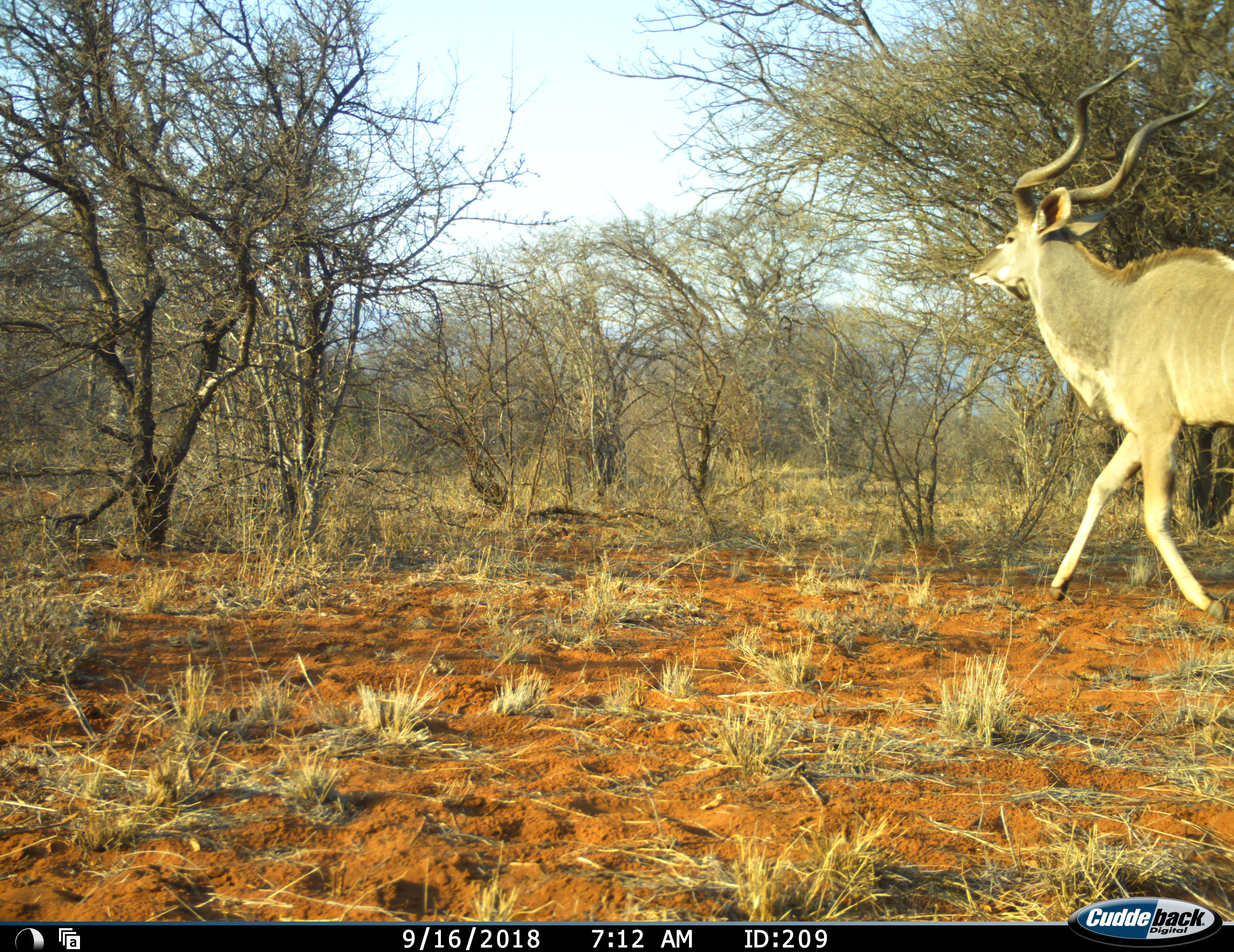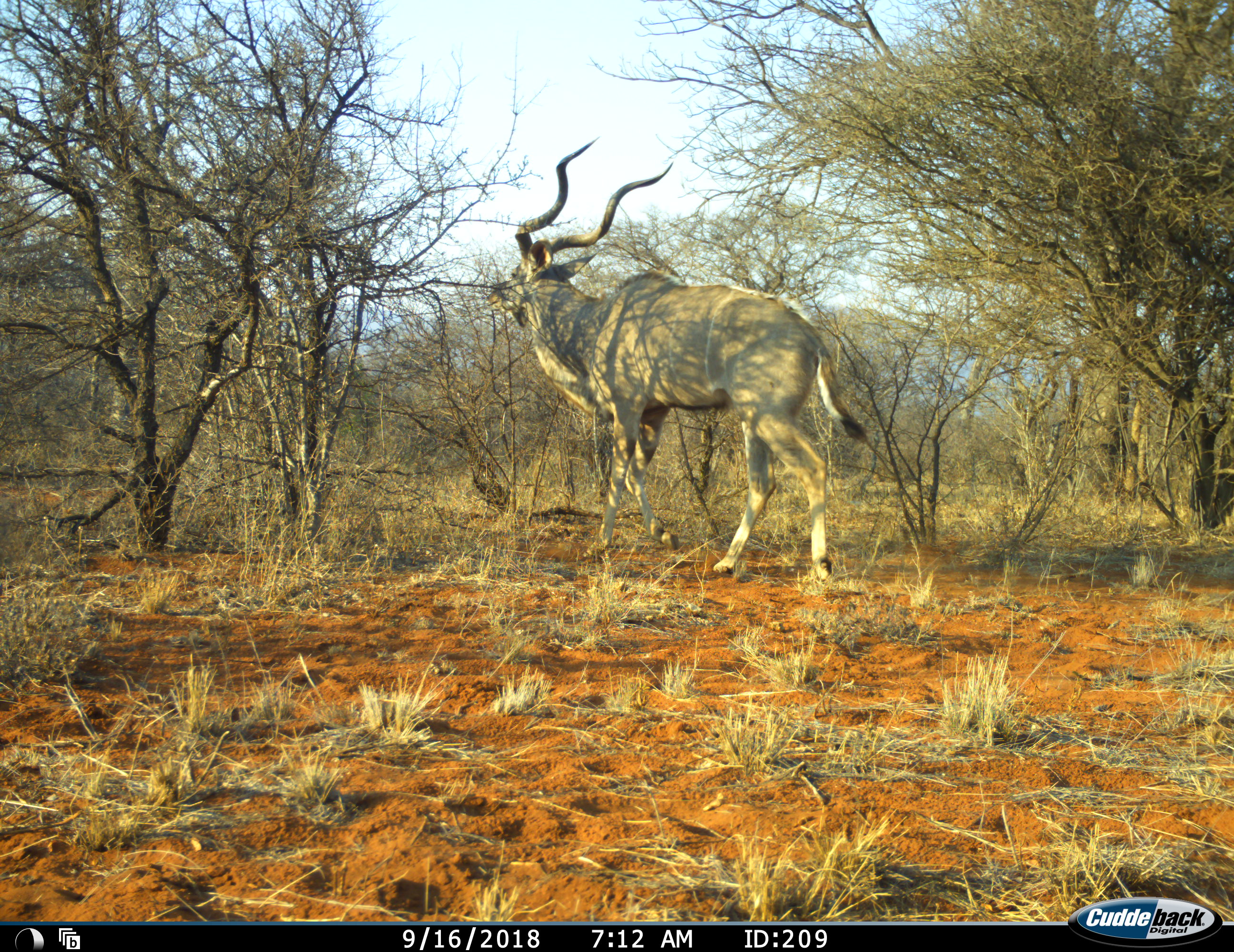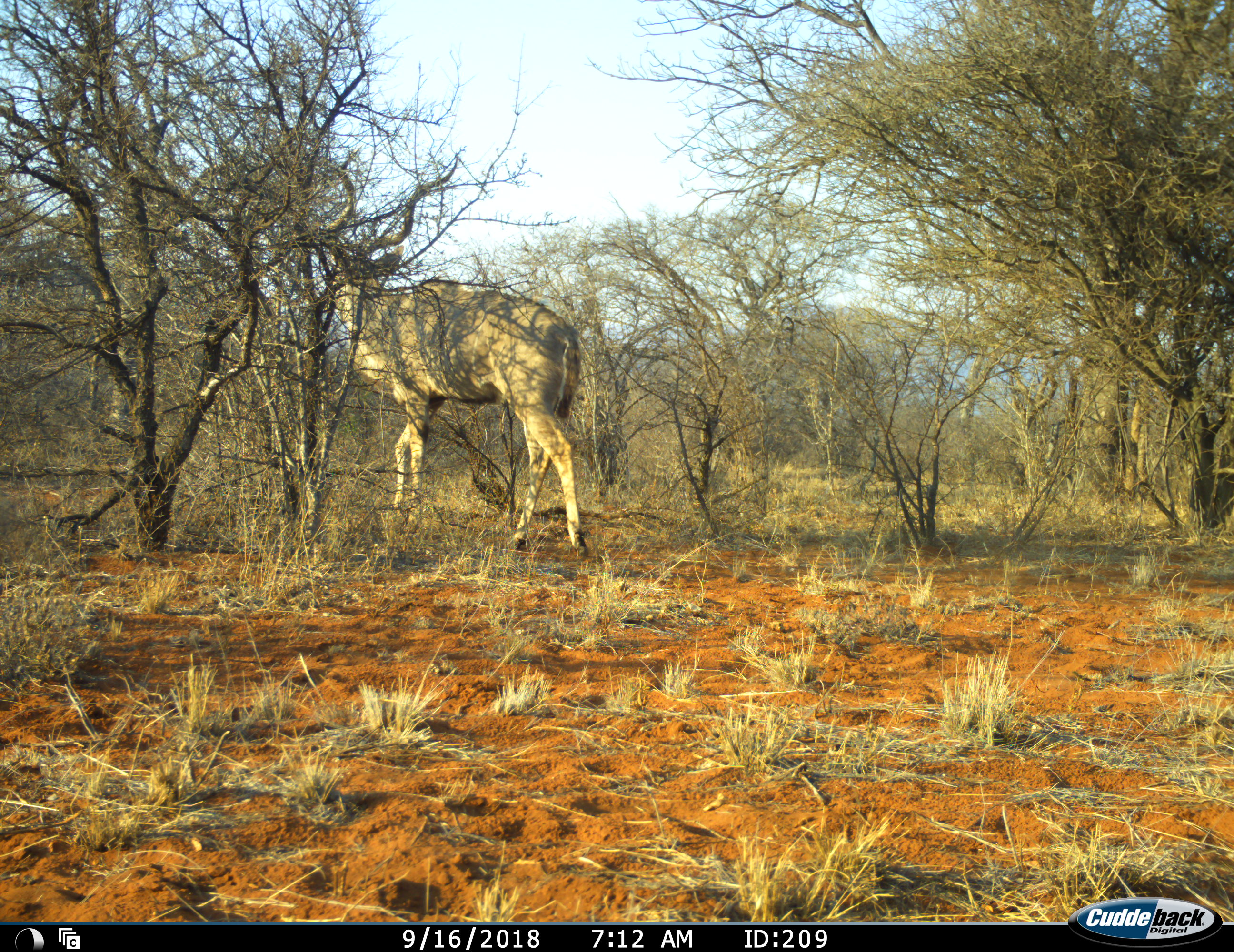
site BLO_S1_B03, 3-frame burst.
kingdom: Animalia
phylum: Chordata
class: Mammalia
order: Artiodactyla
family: Bovidae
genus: Tragelaphus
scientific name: Tragelaphus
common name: kudu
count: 1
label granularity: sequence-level